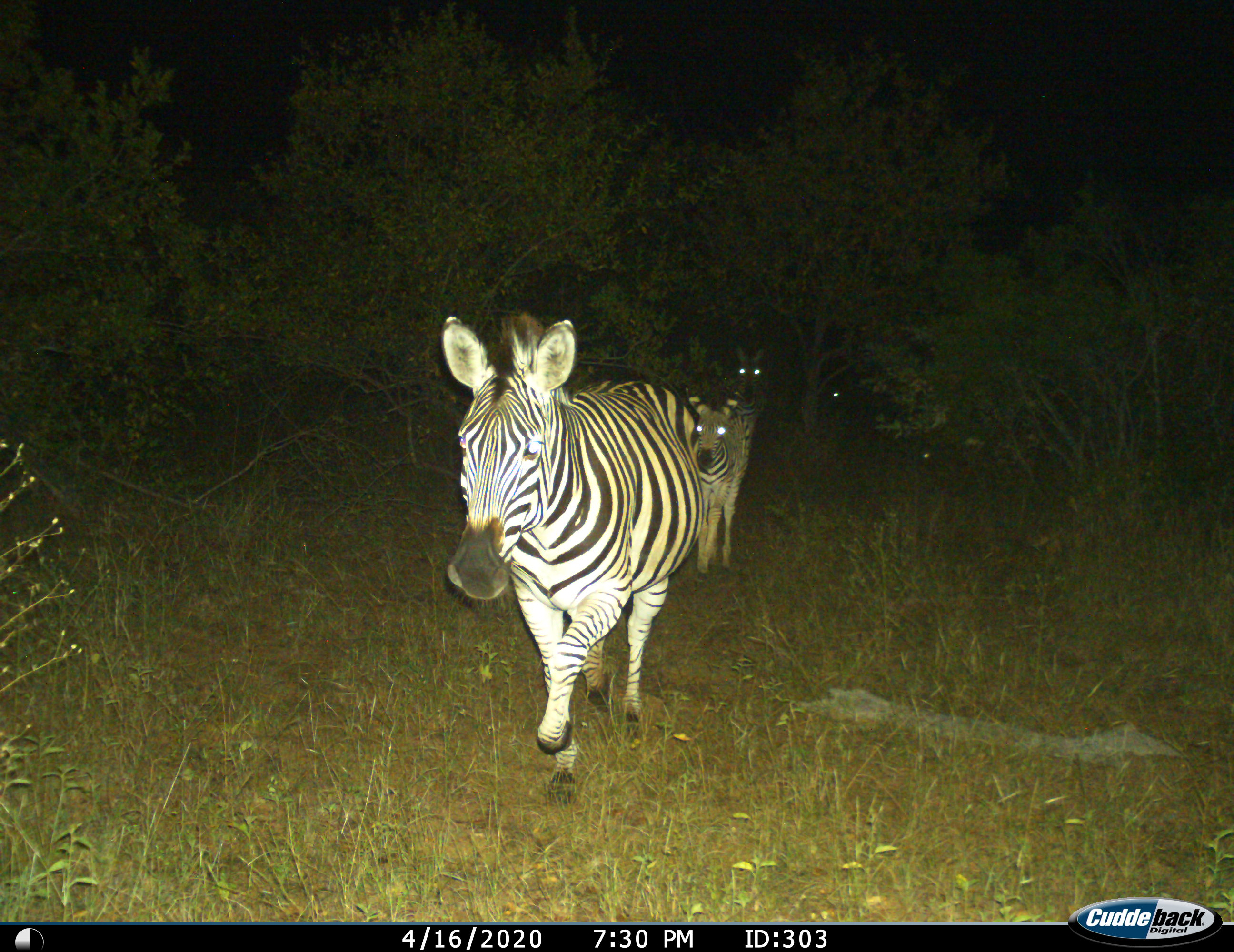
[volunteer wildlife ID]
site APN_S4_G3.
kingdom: Animalia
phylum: Chordata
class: Mammalia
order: Perissodactyla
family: Equidae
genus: Equus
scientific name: Equus quagga burchellii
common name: burchell's zebra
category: zebraburchells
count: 3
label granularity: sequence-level